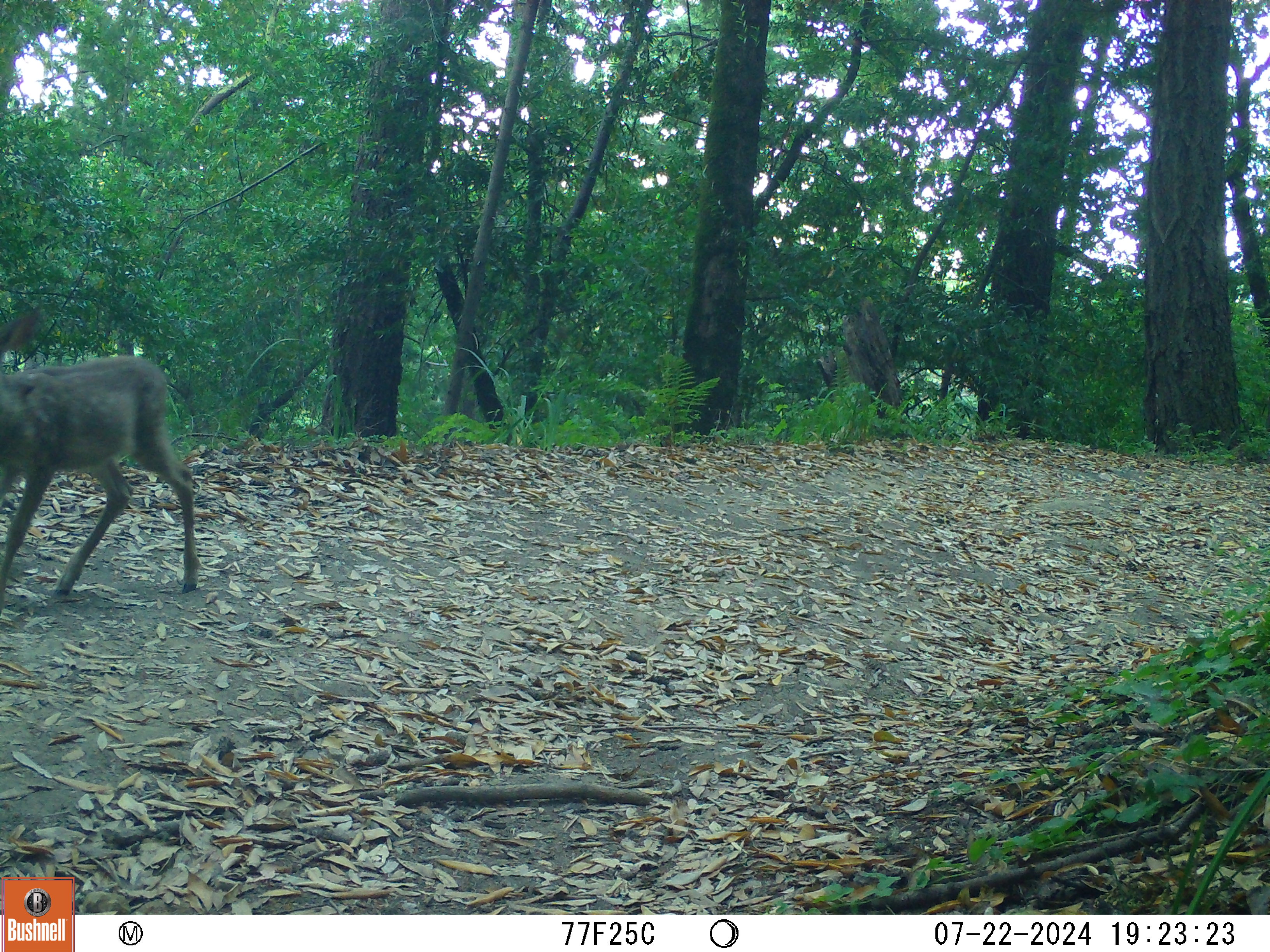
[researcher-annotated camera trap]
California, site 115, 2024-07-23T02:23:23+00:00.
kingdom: Animalia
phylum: Chordata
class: Mammalia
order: Artiodactyla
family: Cervidae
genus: Odocoileus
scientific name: Odocoileus hemionus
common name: mule deer